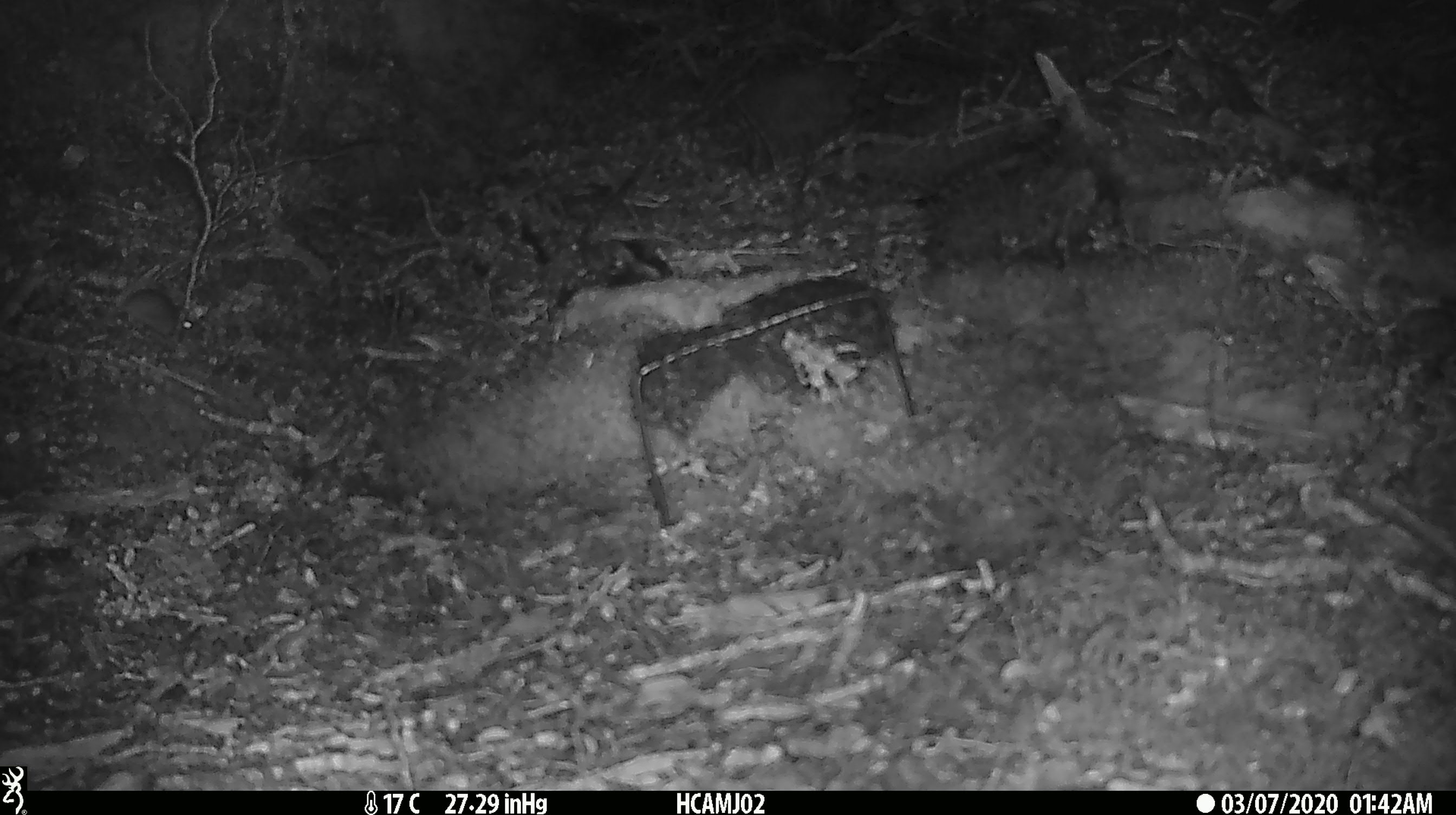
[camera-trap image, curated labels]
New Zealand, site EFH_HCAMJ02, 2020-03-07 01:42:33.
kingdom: Animalia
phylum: Chordata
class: Mammalia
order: Rodentia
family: Muridae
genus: Mus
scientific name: Mus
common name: mouse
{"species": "mouse (Mus)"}